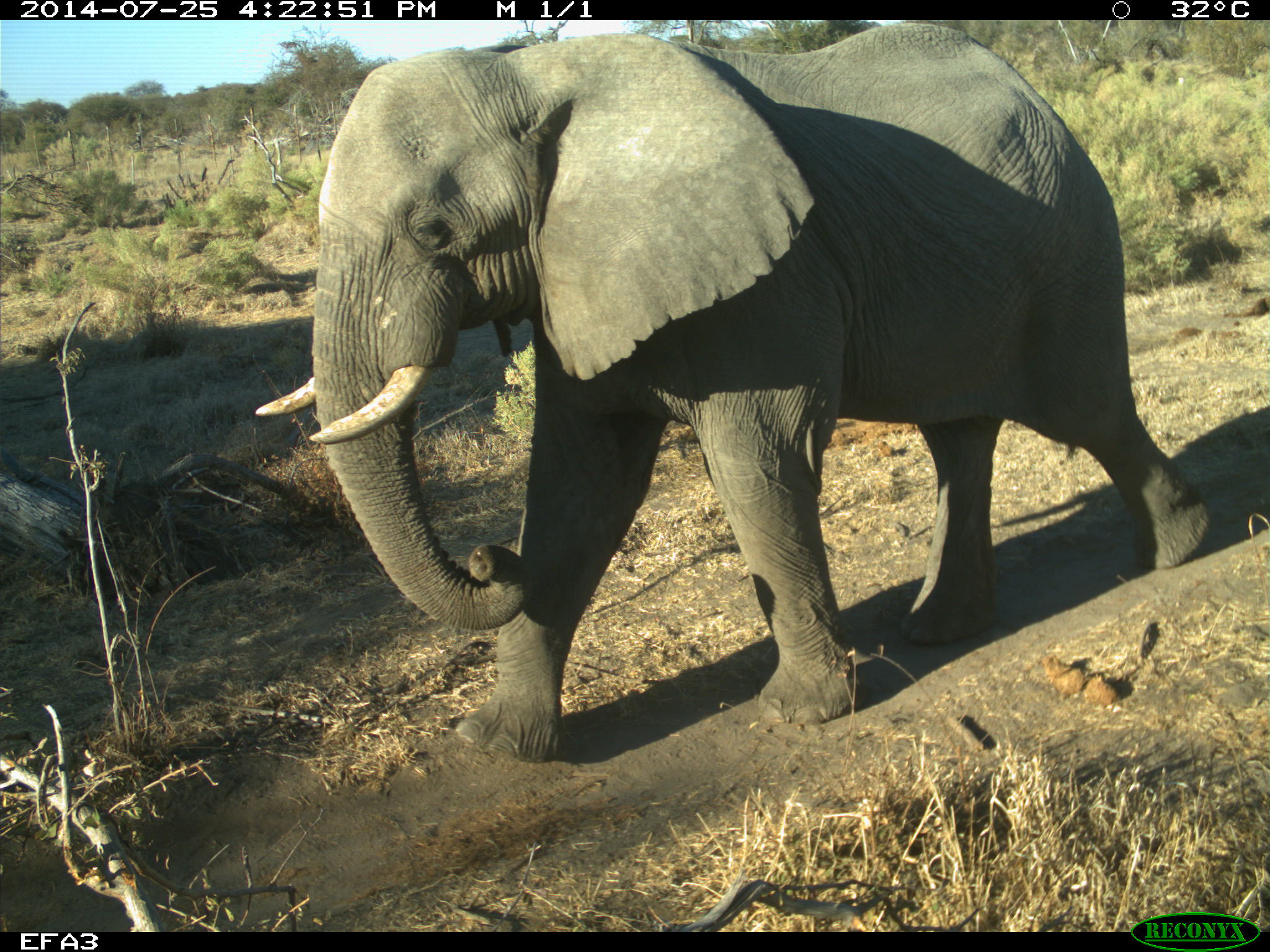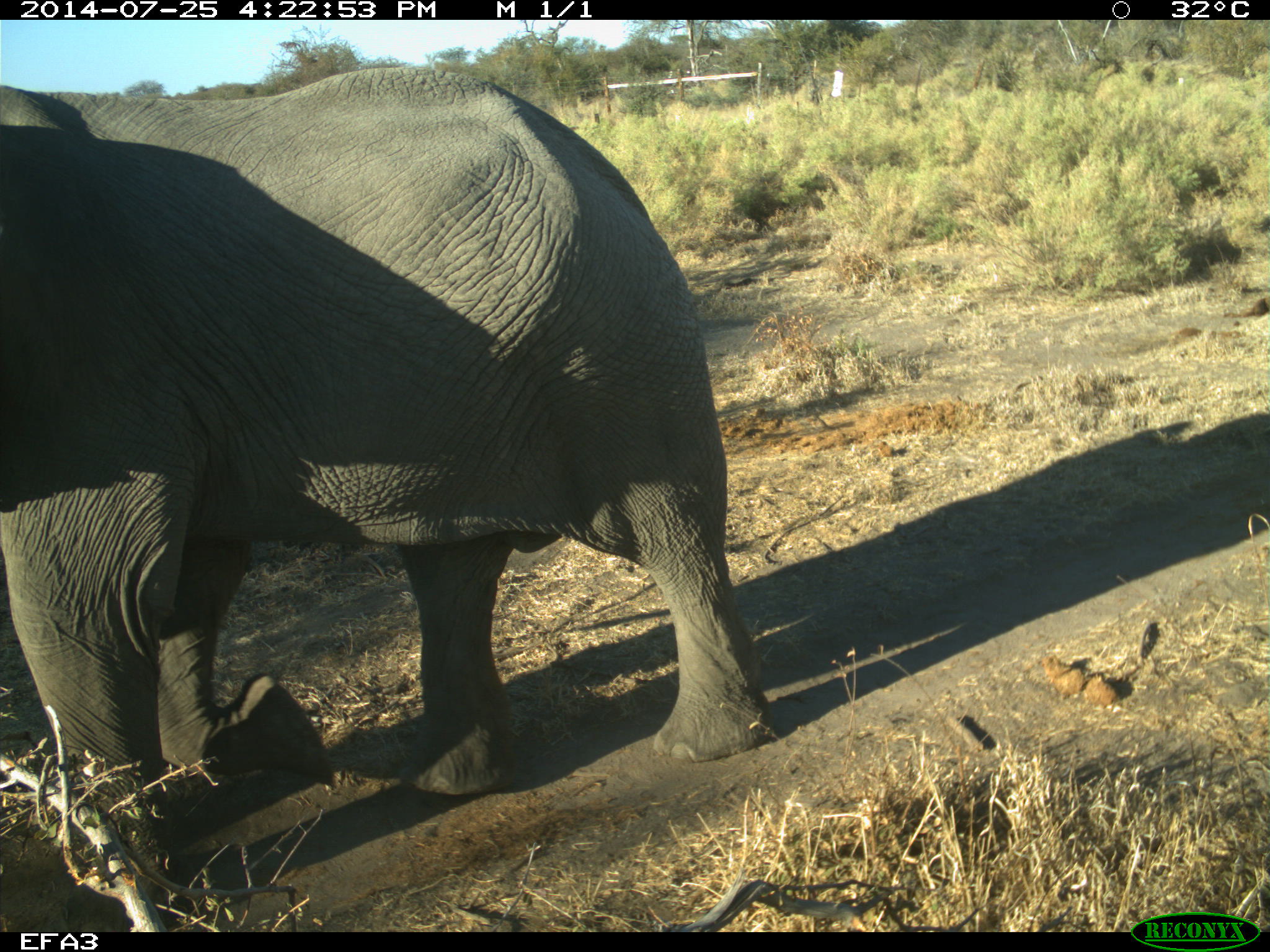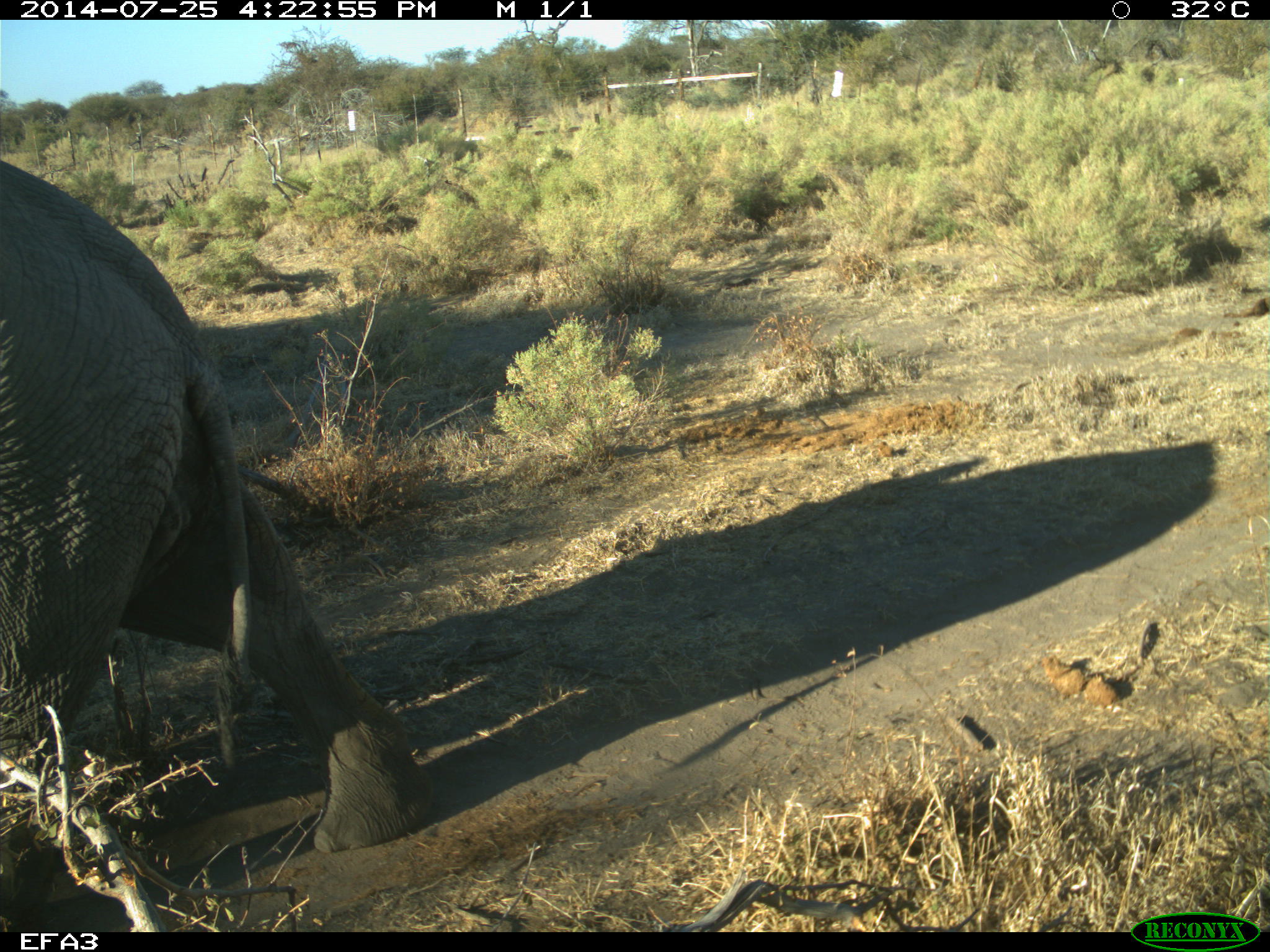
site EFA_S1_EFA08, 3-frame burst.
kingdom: Animalia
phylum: Chordata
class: Mammalia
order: Proboscidea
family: Elephantidae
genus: Loxodonta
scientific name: Loxodonta africana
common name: african bush elephant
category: elephant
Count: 1.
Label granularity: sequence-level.